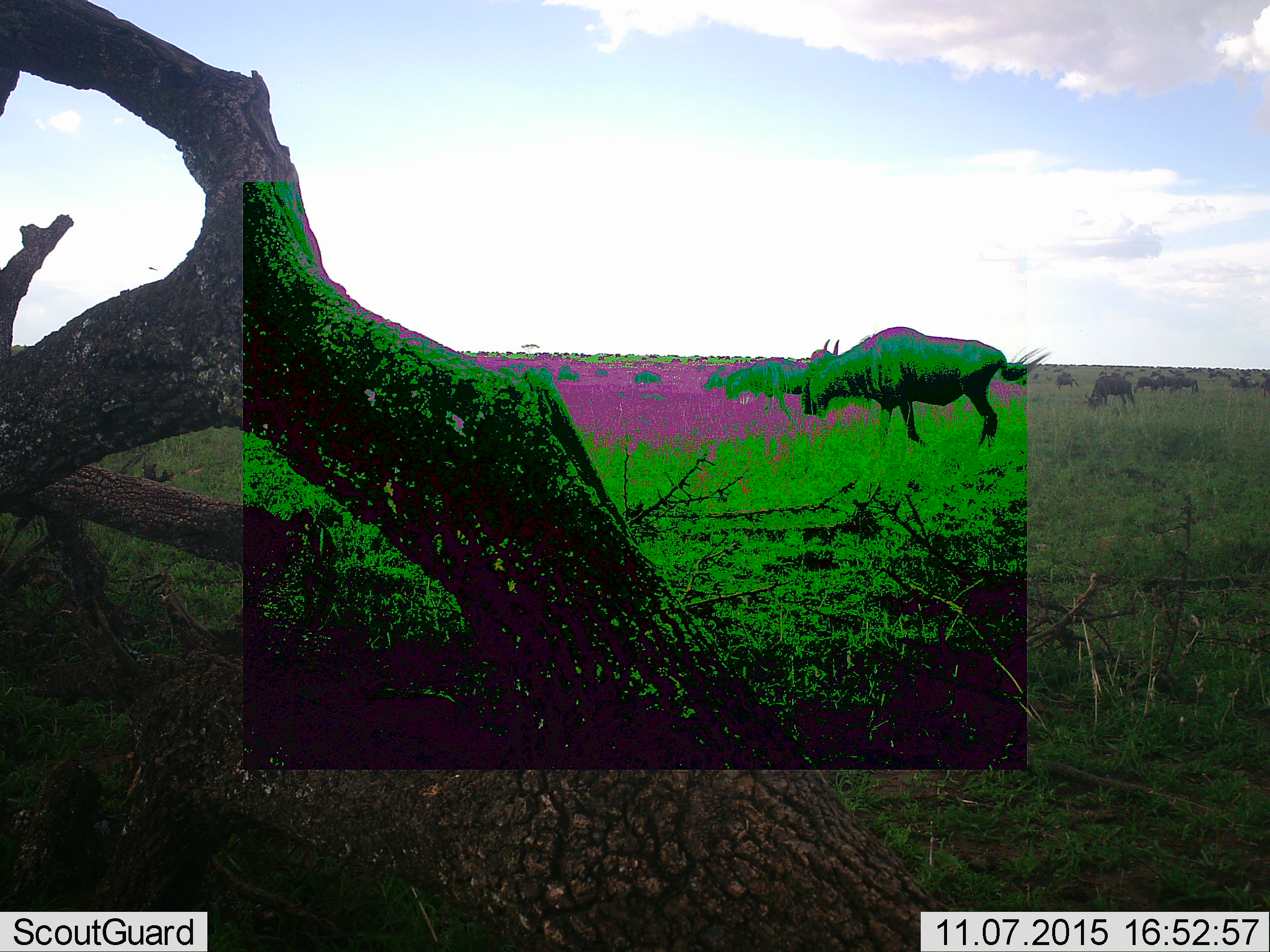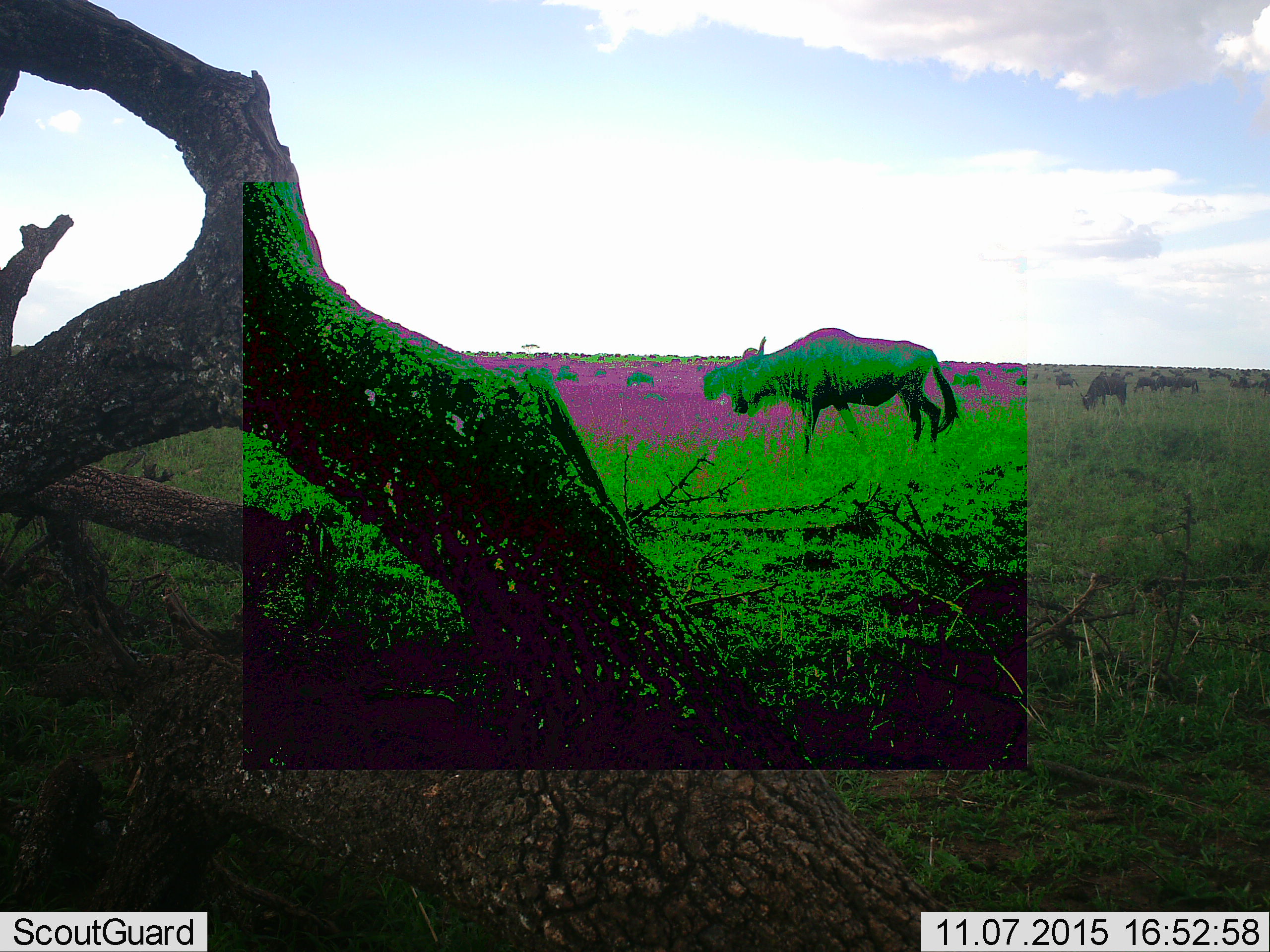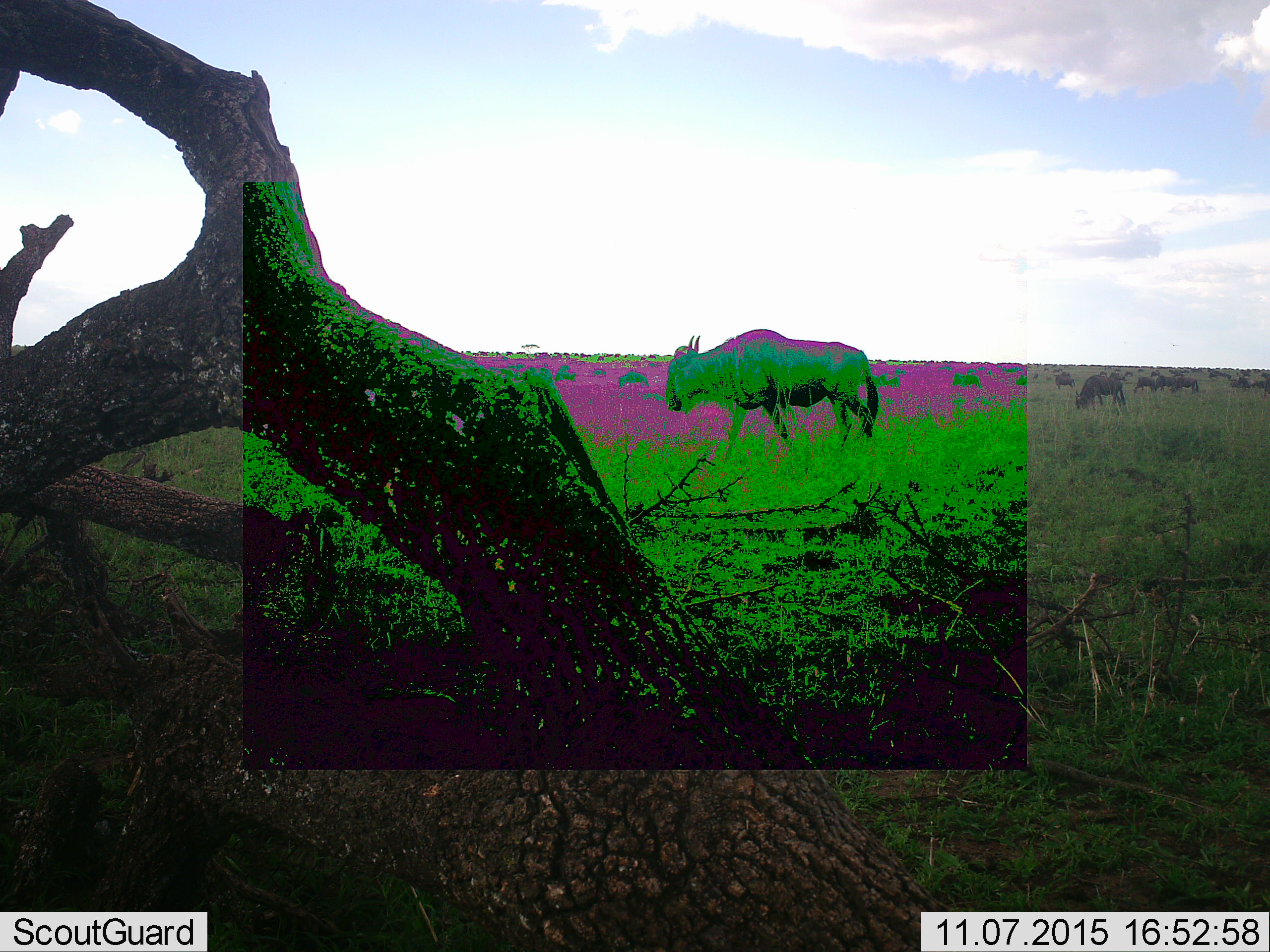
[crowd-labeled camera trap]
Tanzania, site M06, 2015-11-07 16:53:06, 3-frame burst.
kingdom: Animalia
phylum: Chordata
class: Mammalia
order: Artiodactyla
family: Bovidae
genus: Connochaetes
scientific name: Connochaetes taurinus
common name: blue wildebeest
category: wildebeest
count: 51+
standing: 30%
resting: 0%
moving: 90%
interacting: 0%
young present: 0%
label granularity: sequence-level